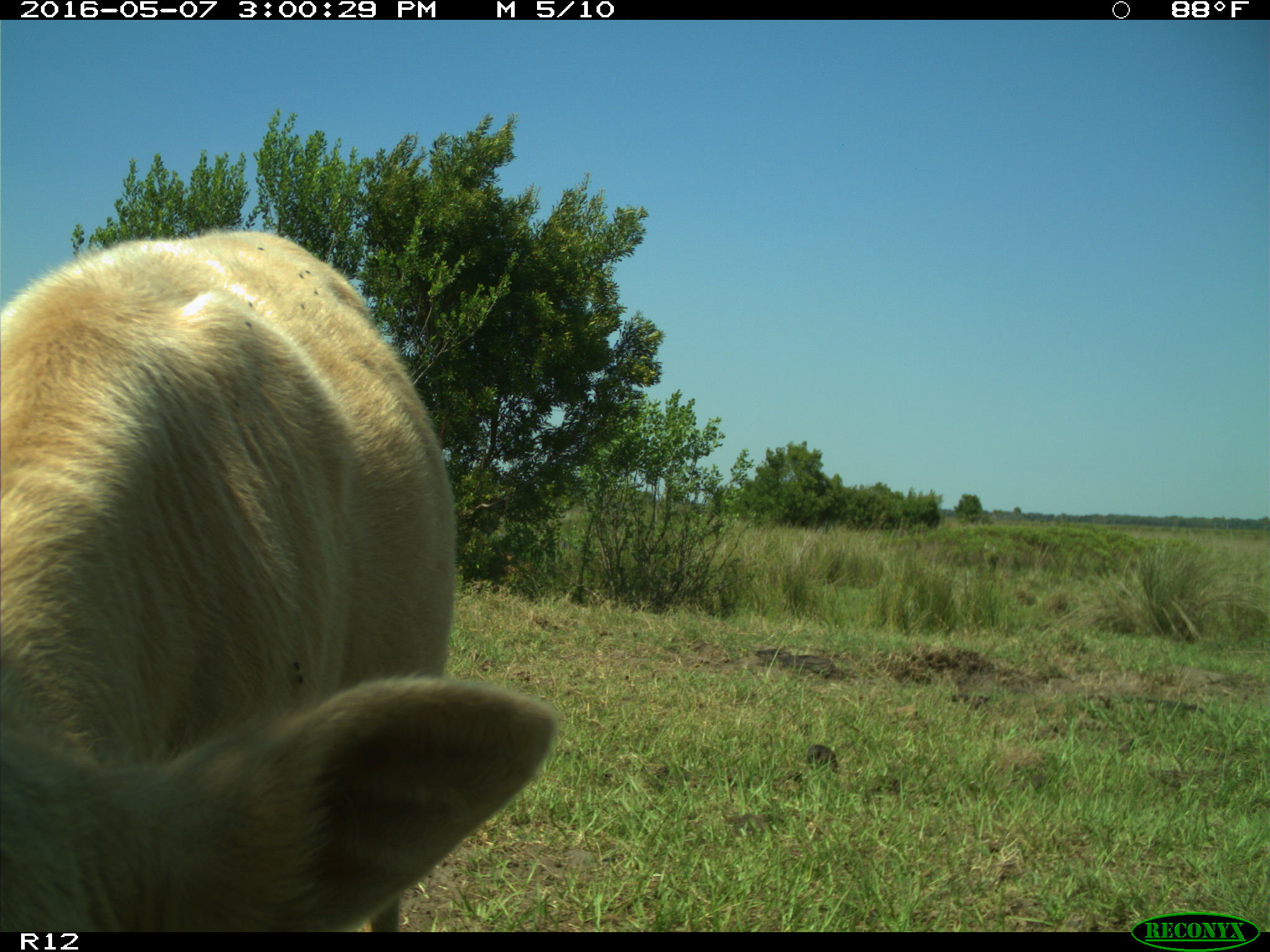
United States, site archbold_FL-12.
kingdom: Animalia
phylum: Chordata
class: Mammalia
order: Artiodactyla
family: Bovidae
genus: Bos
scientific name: Bos taurus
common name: domestic cow